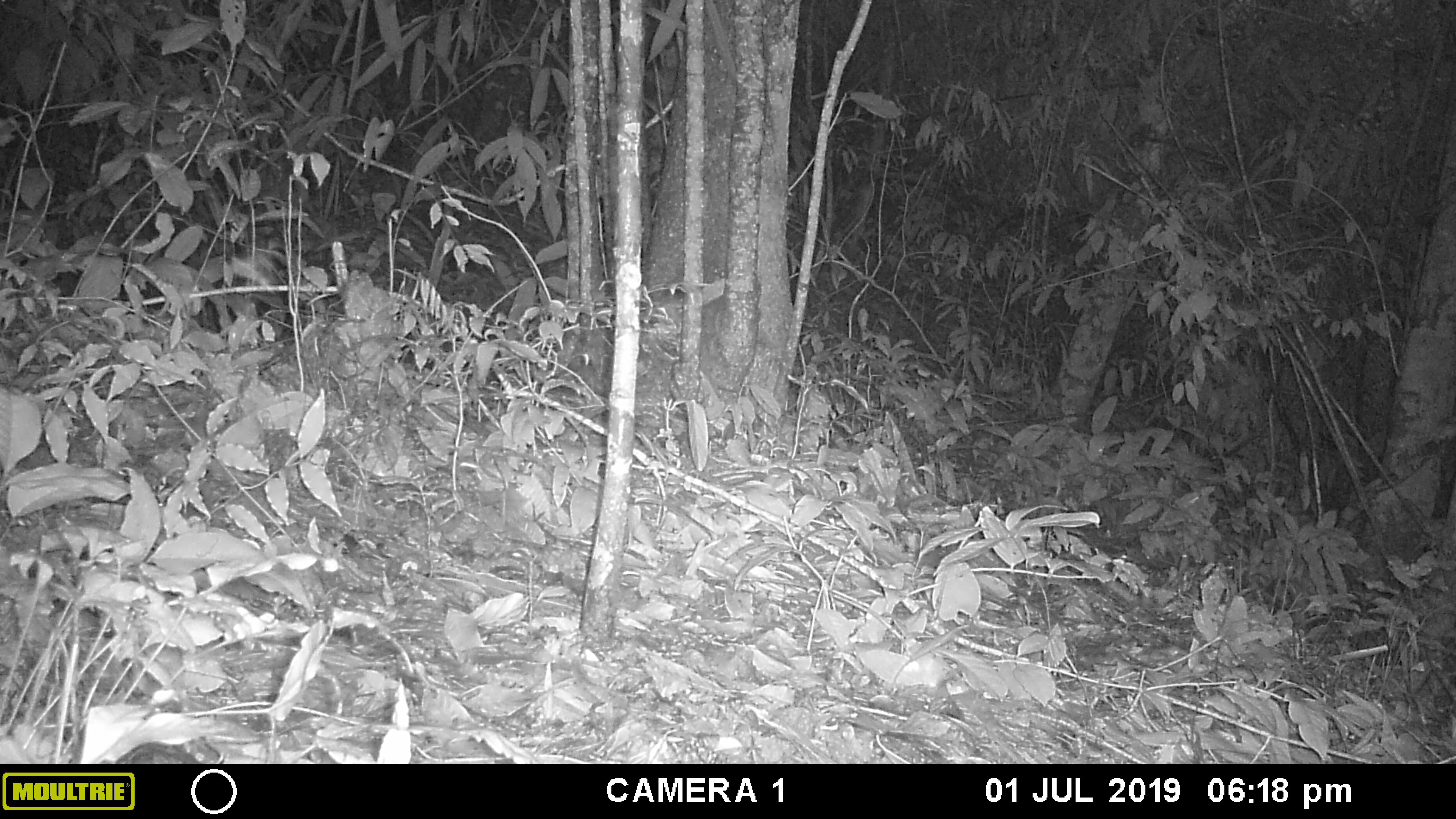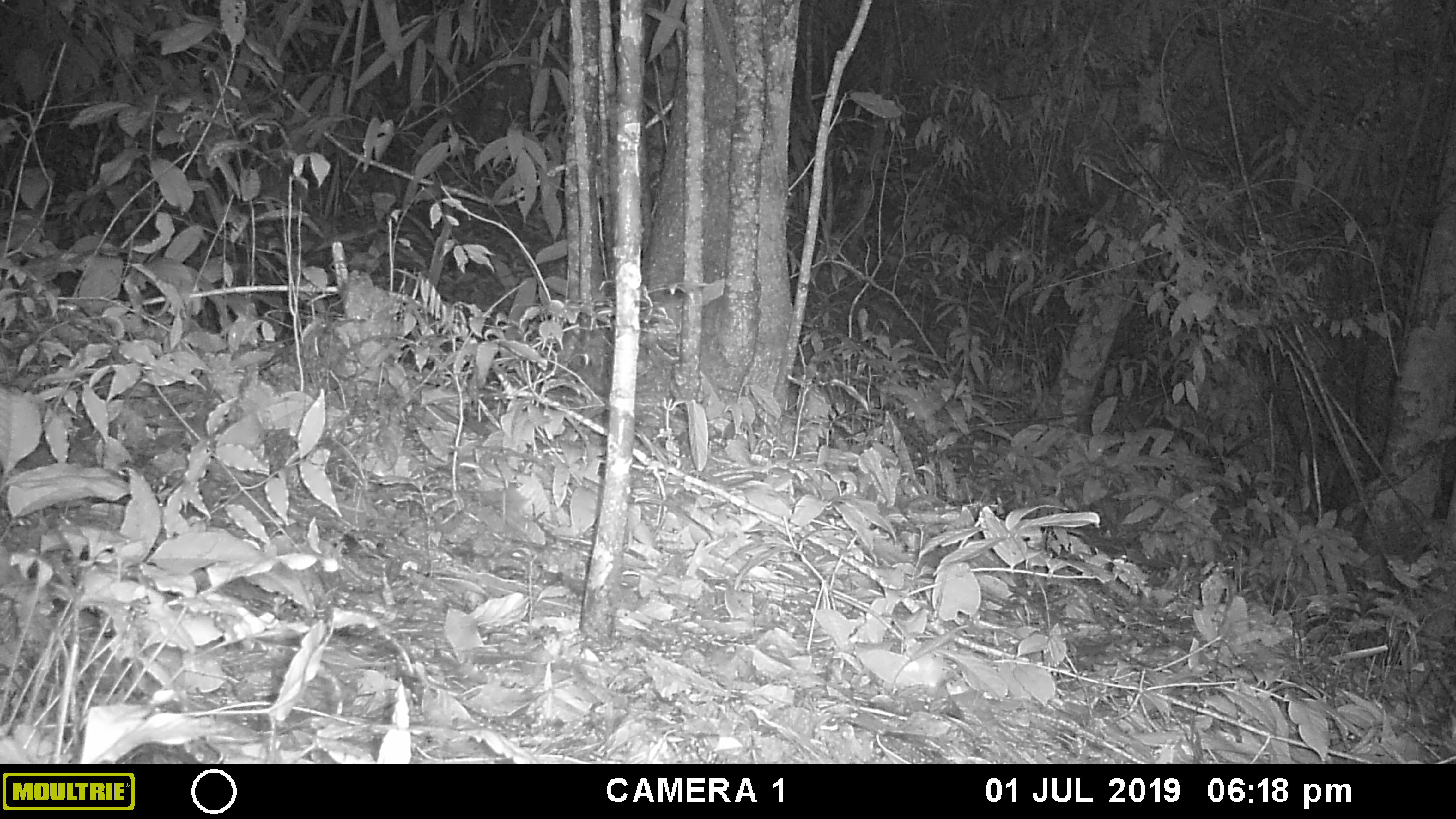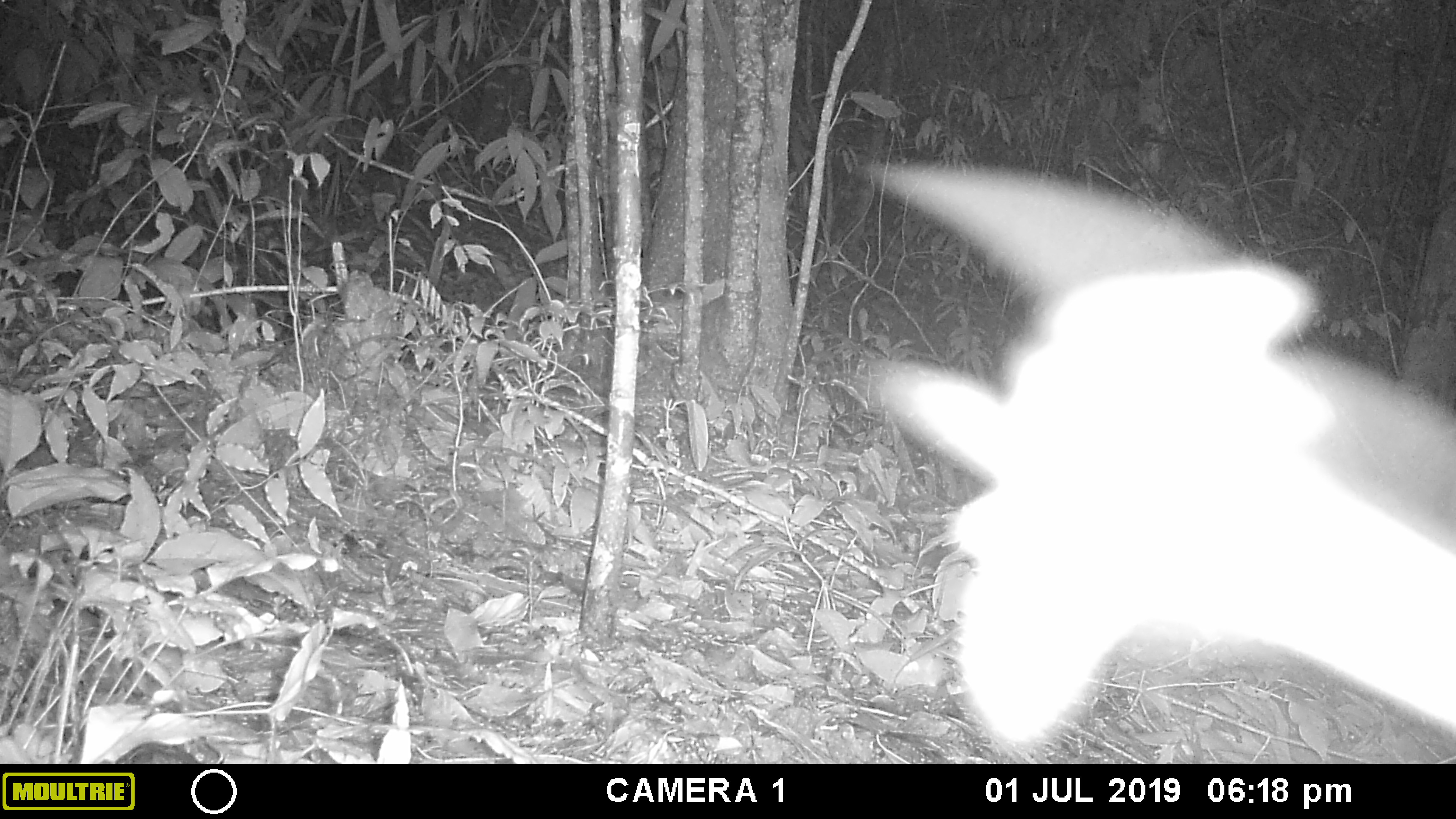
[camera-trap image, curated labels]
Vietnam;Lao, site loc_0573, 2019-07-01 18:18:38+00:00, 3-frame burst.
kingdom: Animalia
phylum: Chordata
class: Mammalia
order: Rodentia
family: Sciuridae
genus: Sciurus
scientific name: Sciurus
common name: squirrel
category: unidentified squirrel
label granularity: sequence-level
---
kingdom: Animalia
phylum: Arthropoda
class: Insecta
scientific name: Insecta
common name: insect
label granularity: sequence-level